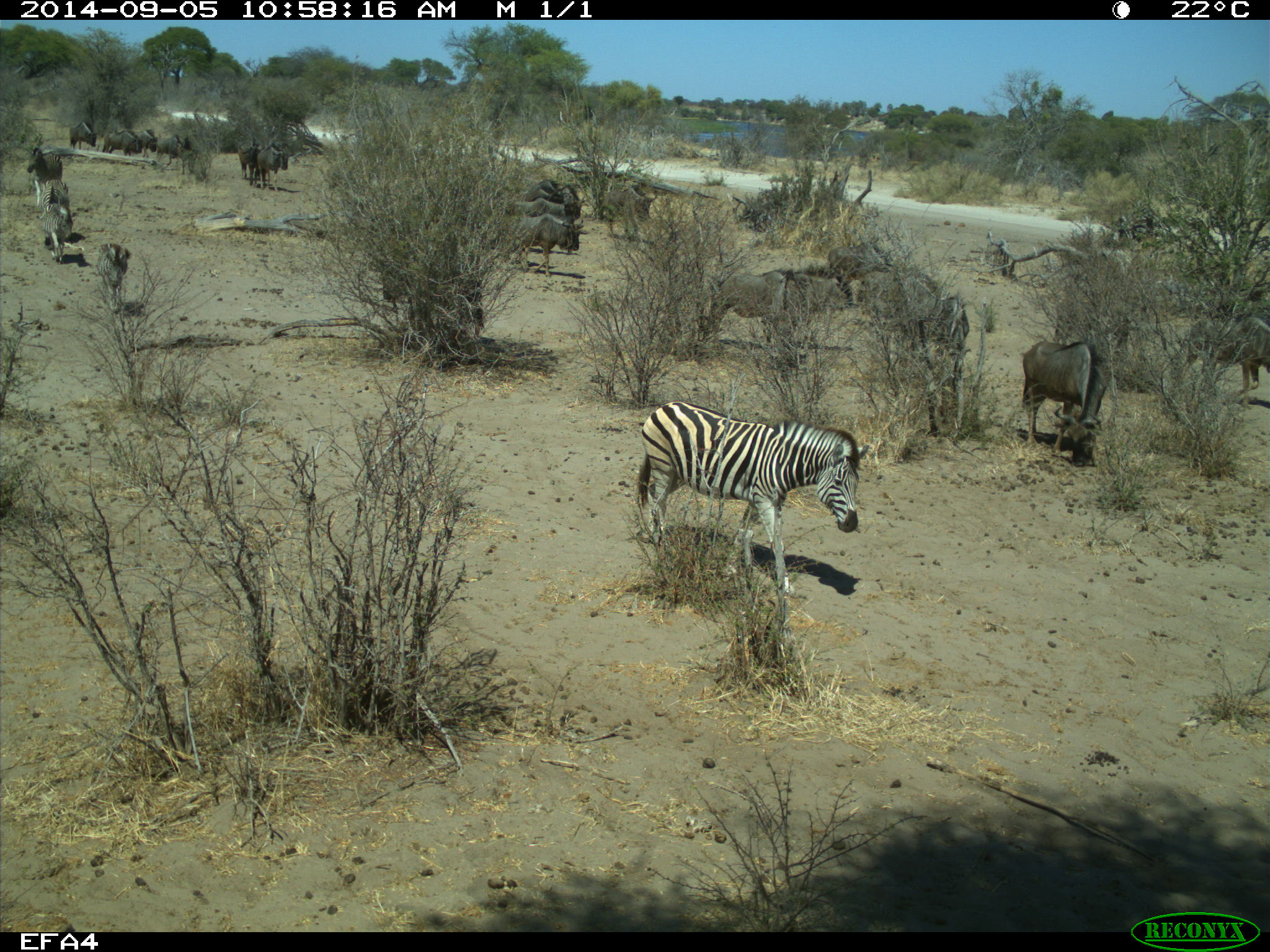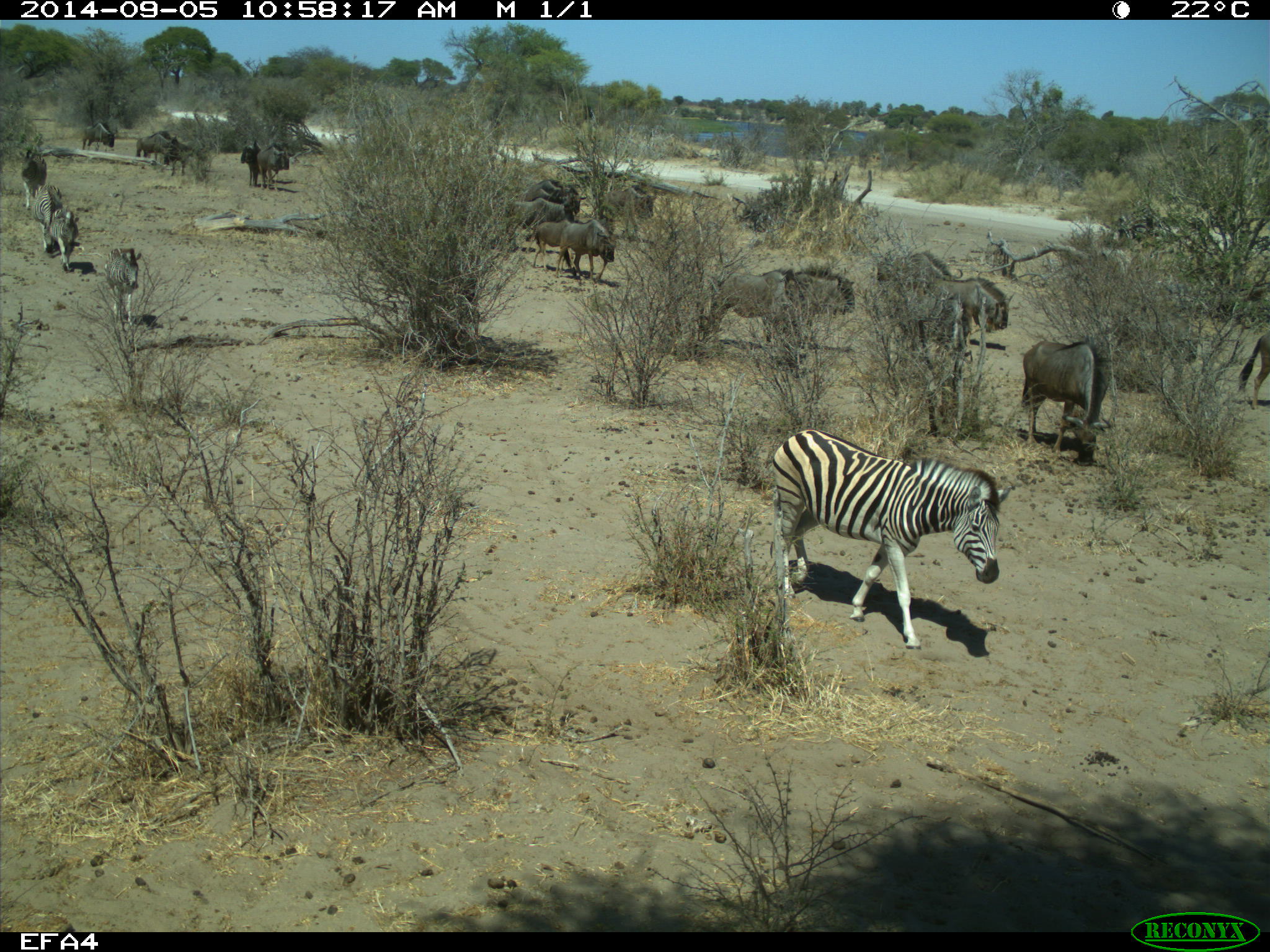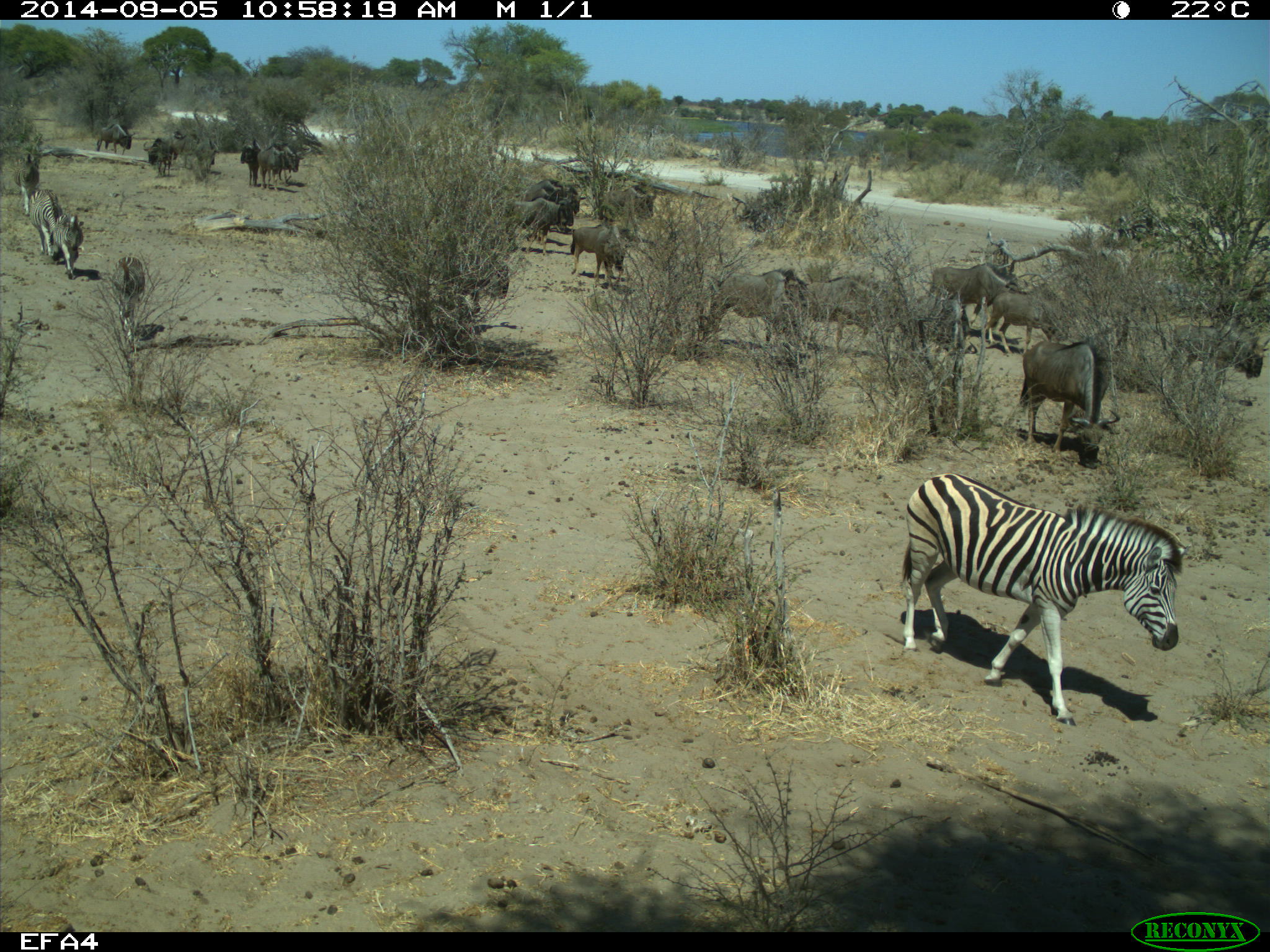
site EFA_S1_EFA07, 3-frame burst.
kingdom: Animalia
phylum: Chordata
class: Mammalia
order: Artiodactyla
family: Bovidae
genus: Connochaetes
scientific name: Connochaetes taurinus taurinus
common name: blue wildebeest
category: wildebeestblue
Wildebeestblue (blue wildebeest) (Connochaetes taurinus taurinus), count 11-50. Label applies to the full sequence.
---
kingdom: Animalia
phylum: Chordata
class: Mammalia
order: Perissodactyla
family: Equidae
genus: Equus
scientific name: Equus quagga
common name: plains zebra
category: zebraplains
Zebraplains (plains zebra) (Equus quagga), count 1. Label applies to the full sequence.